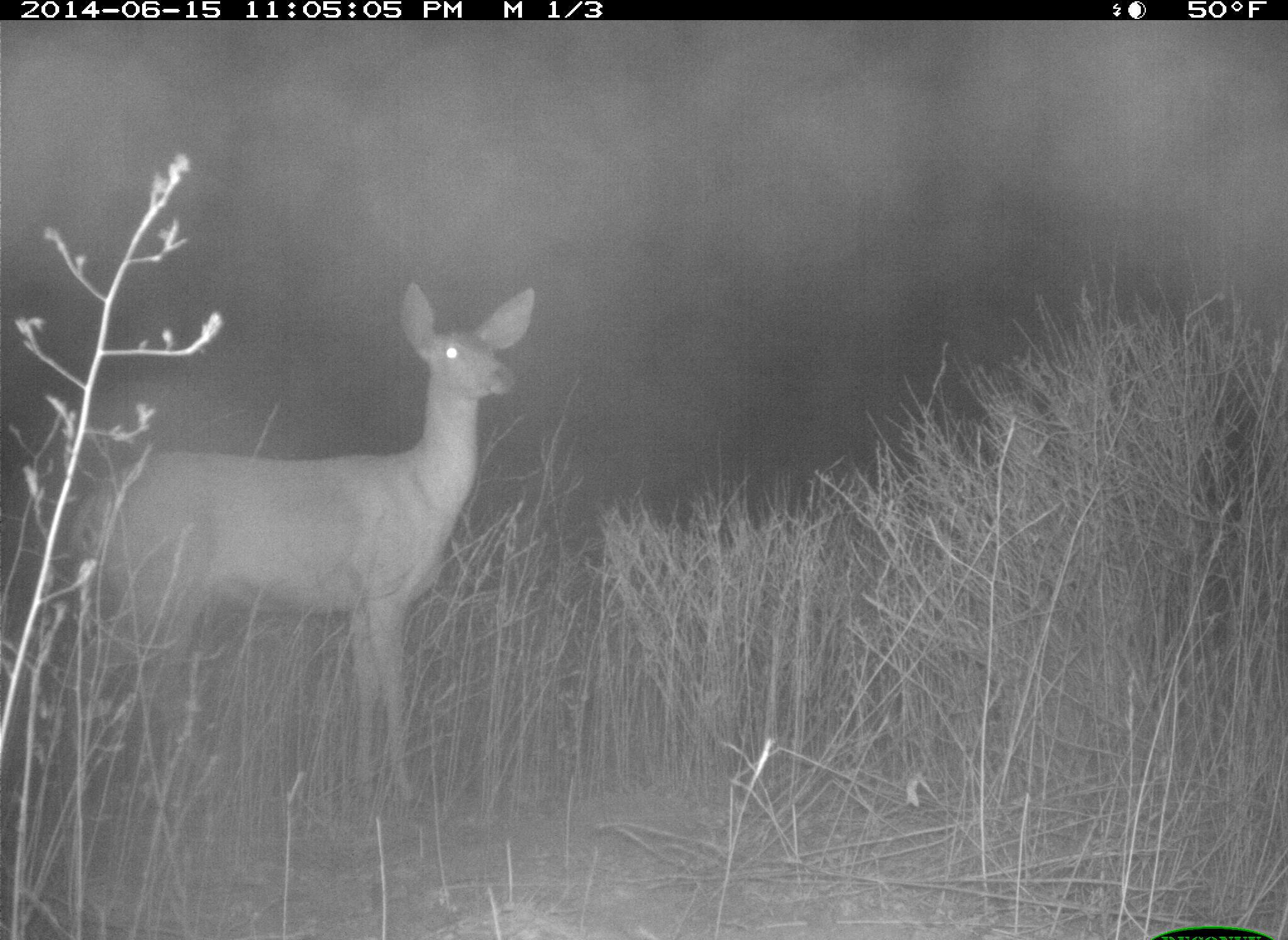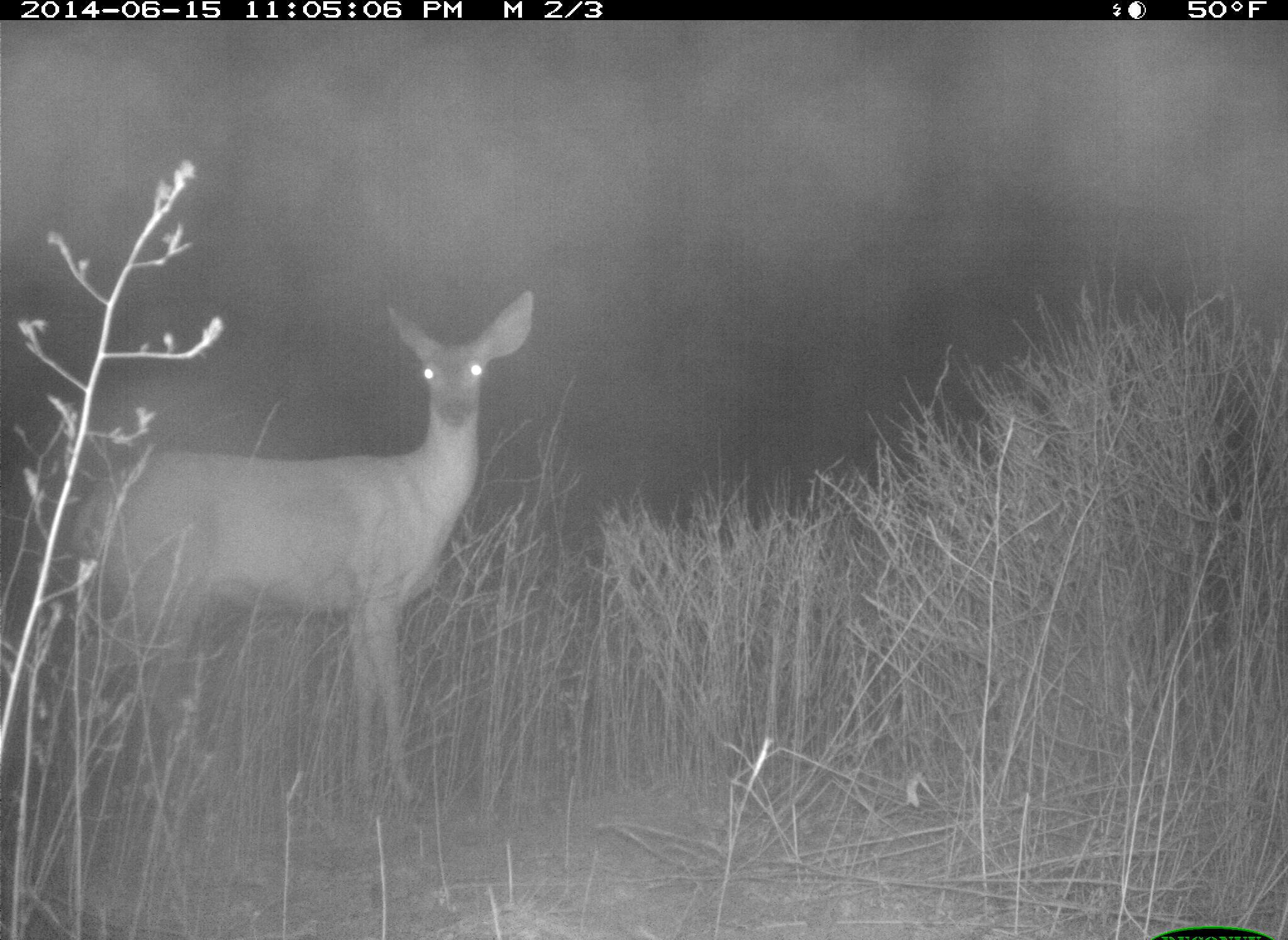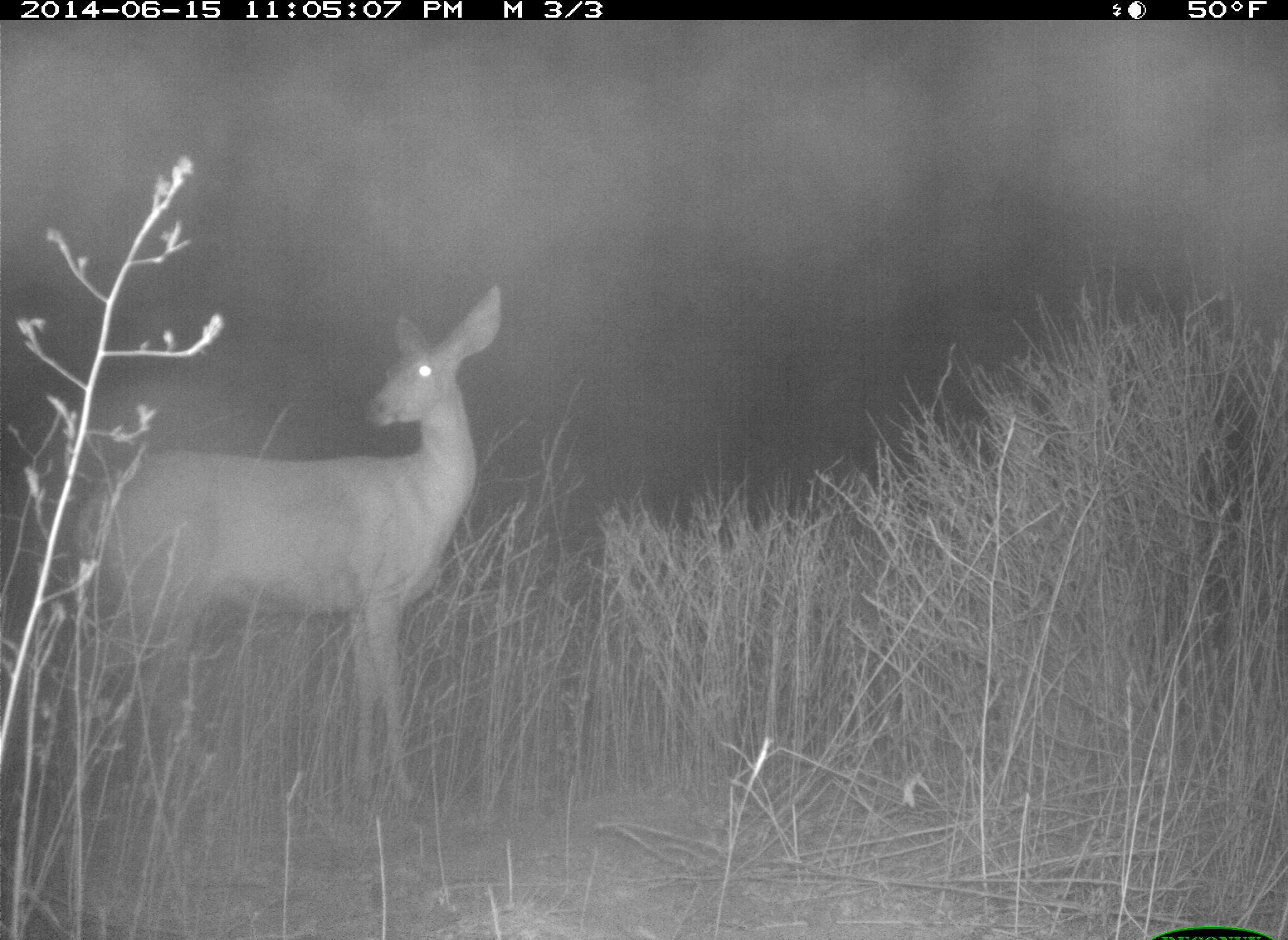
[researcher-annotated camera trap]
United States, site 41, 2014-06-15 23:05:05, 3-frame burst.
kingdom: Animalia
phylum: Chordata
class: Mammalia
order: Artiodactyla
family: Cervidae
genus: Odocoileus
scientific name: Odocoileus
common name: deer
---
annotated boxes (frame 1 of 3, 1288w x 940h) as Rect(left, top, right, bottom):
deer: Rect(69, 272, 540, 823)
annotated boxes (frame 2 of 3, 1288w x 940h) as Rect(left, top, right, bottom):
deer: Rect(57, 288, 539, 820)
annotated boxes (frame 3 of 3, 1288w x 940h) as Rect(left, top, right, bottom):
deer: Rect(44, 277, 509, 823)